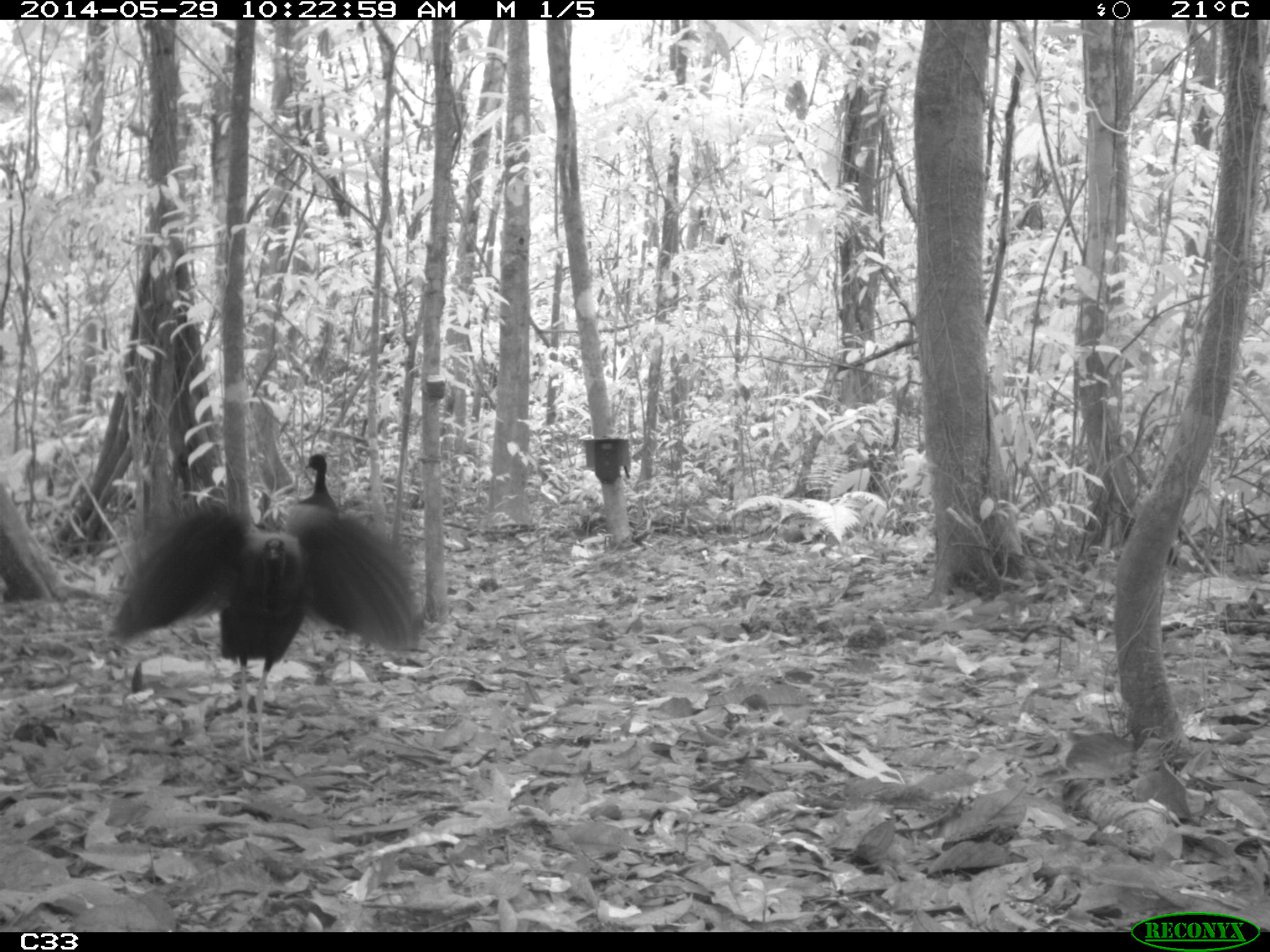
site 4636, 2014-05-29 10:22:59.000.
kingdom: Animalia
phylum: Chordata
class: Aves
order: Gruiformes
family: Psophiidae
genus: Psophia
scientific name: Psophia crepitans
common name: gray-winged trumpeter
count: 5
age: adult